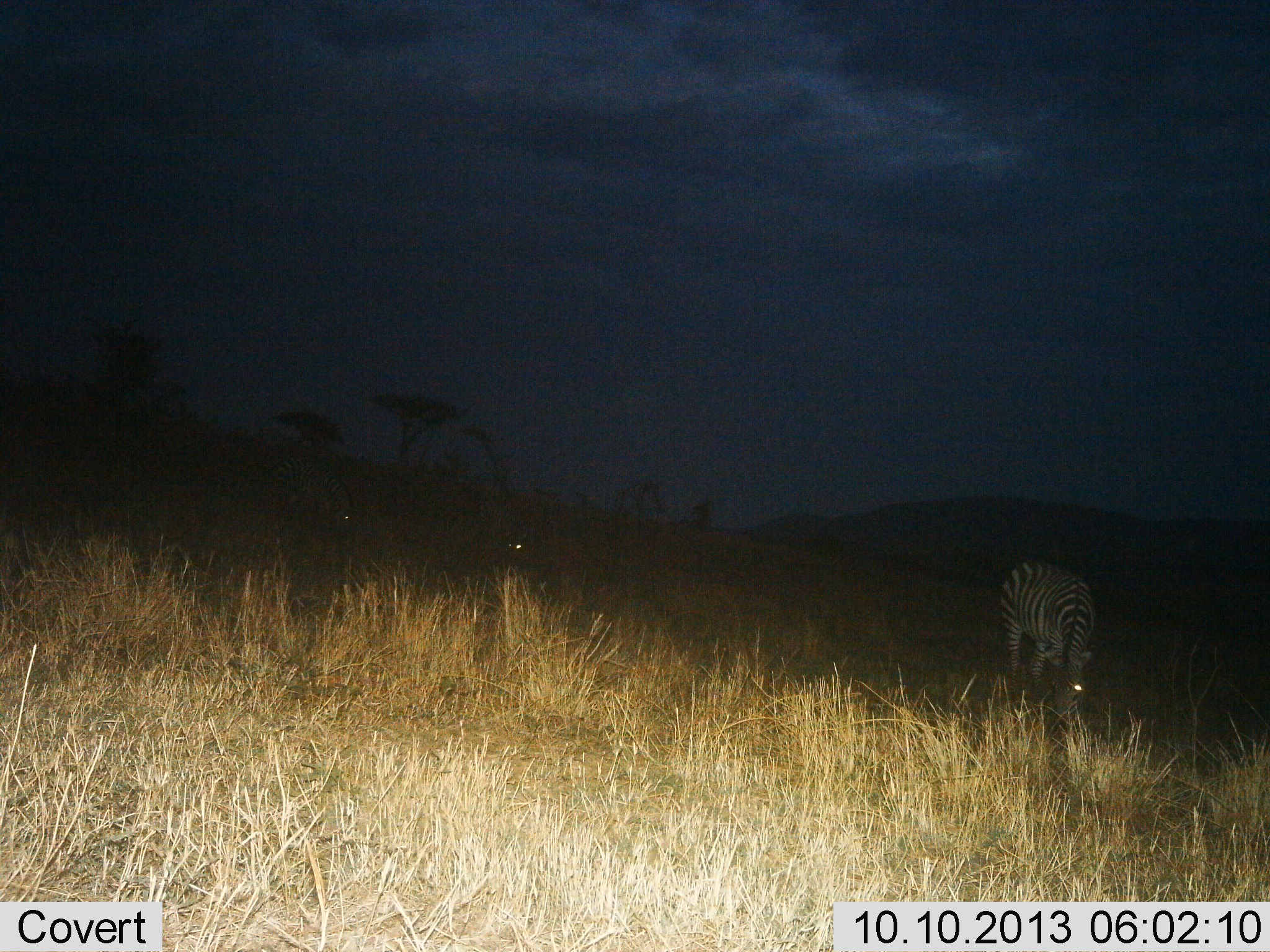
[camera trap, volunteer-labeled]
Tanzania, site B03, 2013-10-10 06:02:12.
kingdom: Animalia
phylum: Chordata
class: Mammalia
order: Perissodactyla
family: Equidae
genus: Equus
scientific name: Equus quagga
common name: plains zebra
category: zebra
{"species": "zebra (plains zebra) (Equus quagga)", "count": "3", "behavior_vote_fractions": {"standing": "30%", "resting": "0%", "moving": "0%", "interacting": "0%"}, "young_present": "0%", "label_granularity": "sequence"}